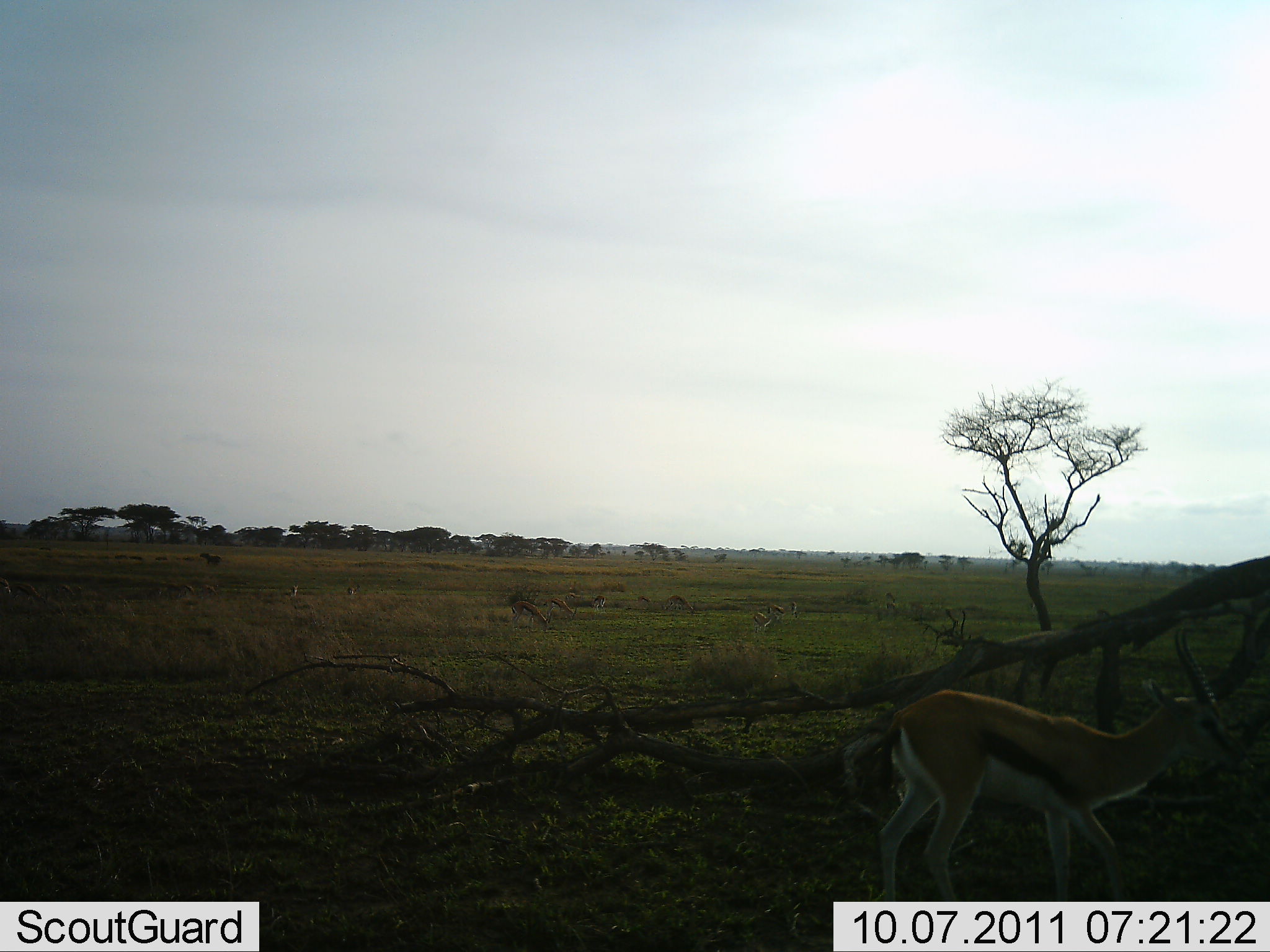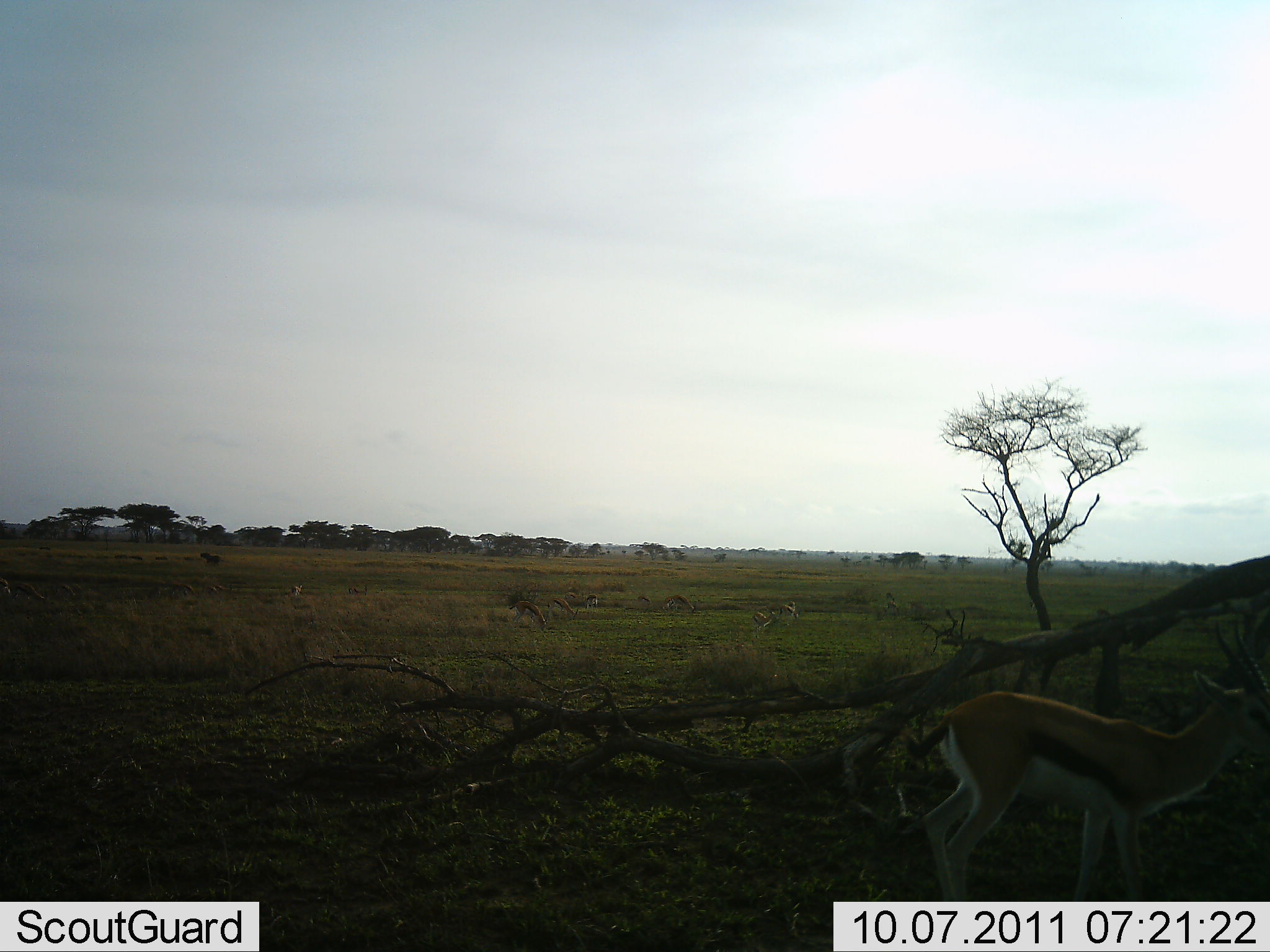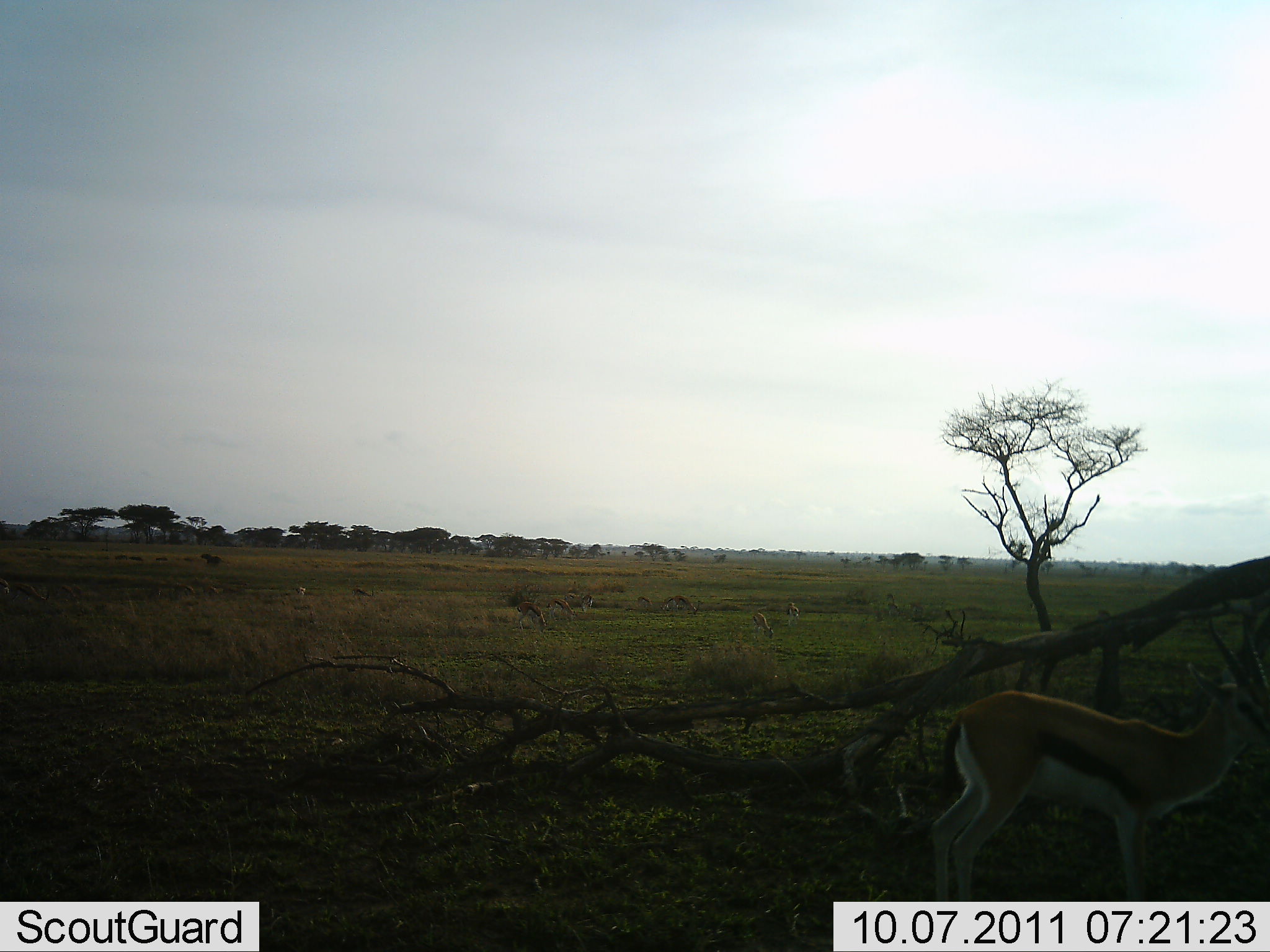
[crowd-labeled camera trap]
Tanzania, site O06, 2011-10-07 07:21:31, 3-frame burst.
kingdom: Animalia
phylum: Chordata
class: Mammalia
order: Artiodactyla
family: Bovidae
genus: Eudorcas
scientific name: Eudorcas thomsonii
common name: thomson's gazelle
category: gazellethomsons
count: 8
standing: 30%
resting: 0%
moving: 70%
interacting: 0%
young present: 0%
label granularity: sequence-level